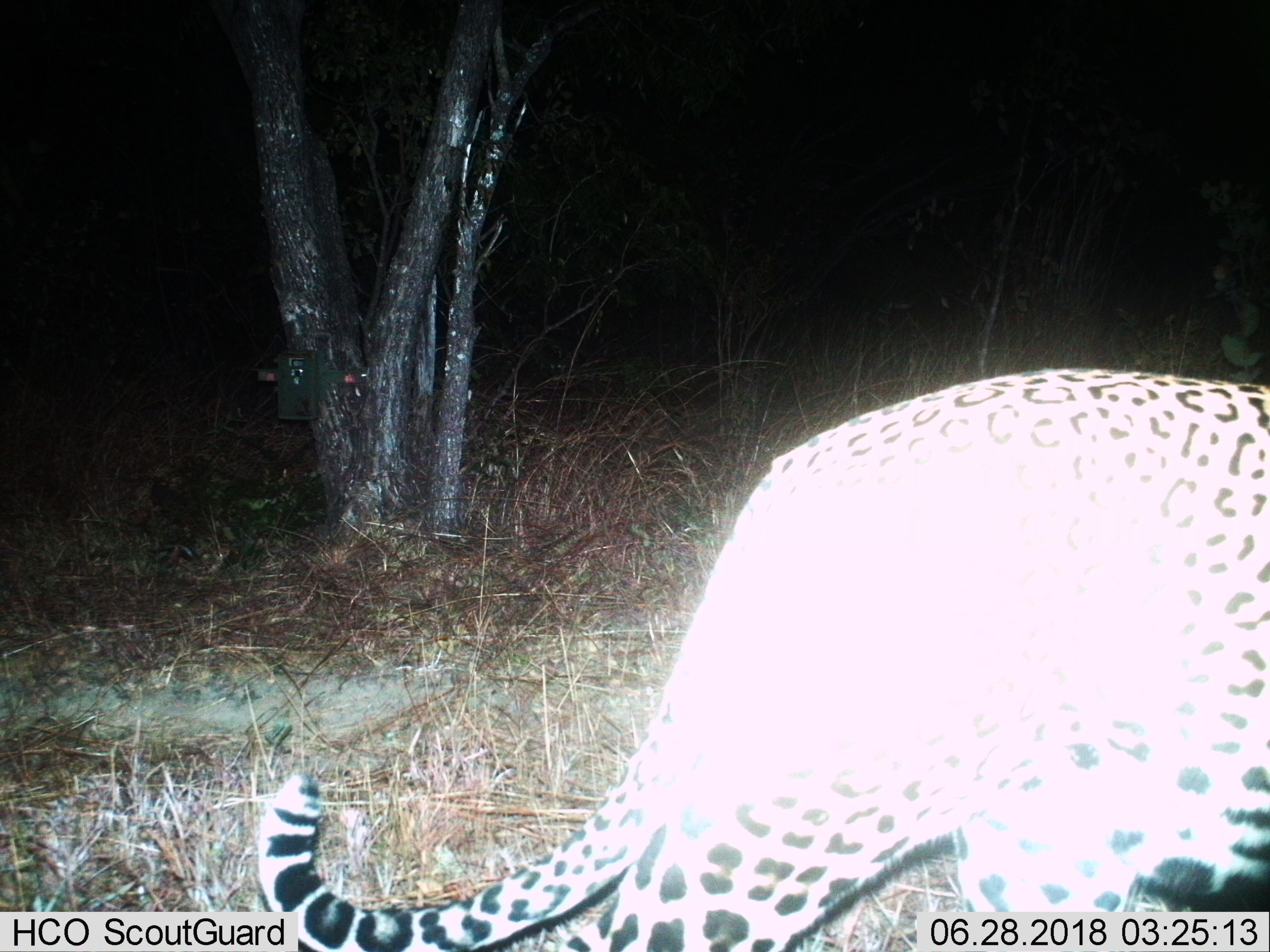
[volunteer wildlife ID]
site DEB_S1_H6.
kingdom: Animalia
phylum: Chordata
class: Mammalia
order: Carnivora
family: Felidae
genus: Panthera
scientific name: Panthera pardus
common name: leopard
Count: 1.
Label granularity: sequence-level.